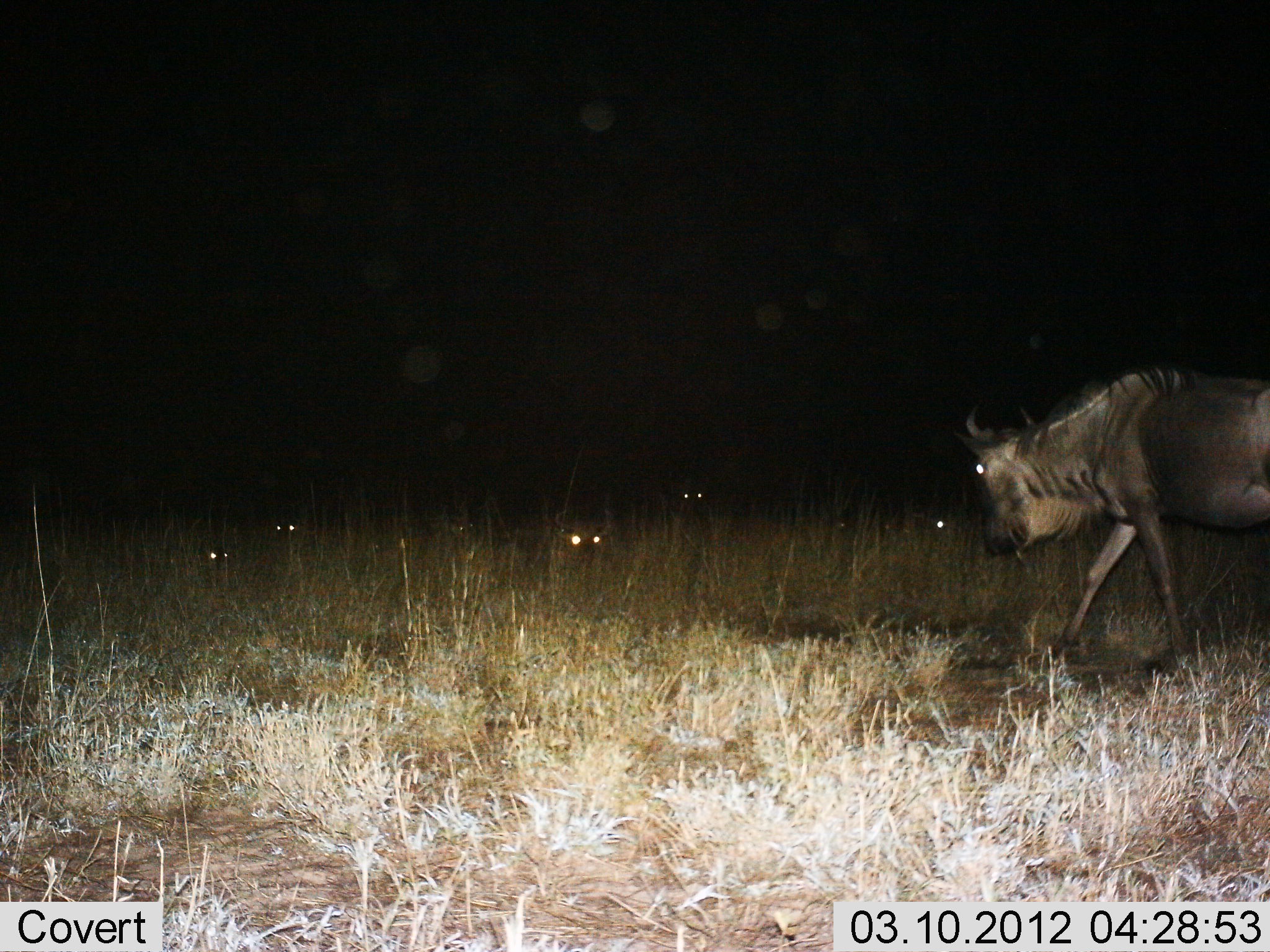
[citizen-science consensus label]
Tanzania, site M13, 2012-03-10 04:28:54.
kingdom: Animalia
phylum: Chordata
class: Mammalia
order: Artiodactyla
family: Bovidae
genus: Connochaetes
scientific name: Connochaetes taurinus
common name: blue wildebeest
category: wildebeest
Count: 6.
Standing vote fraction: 9%.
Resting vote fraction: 55%.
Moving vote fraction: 86%.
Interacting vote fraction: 0%.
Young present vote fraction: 0%.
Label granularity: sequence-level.